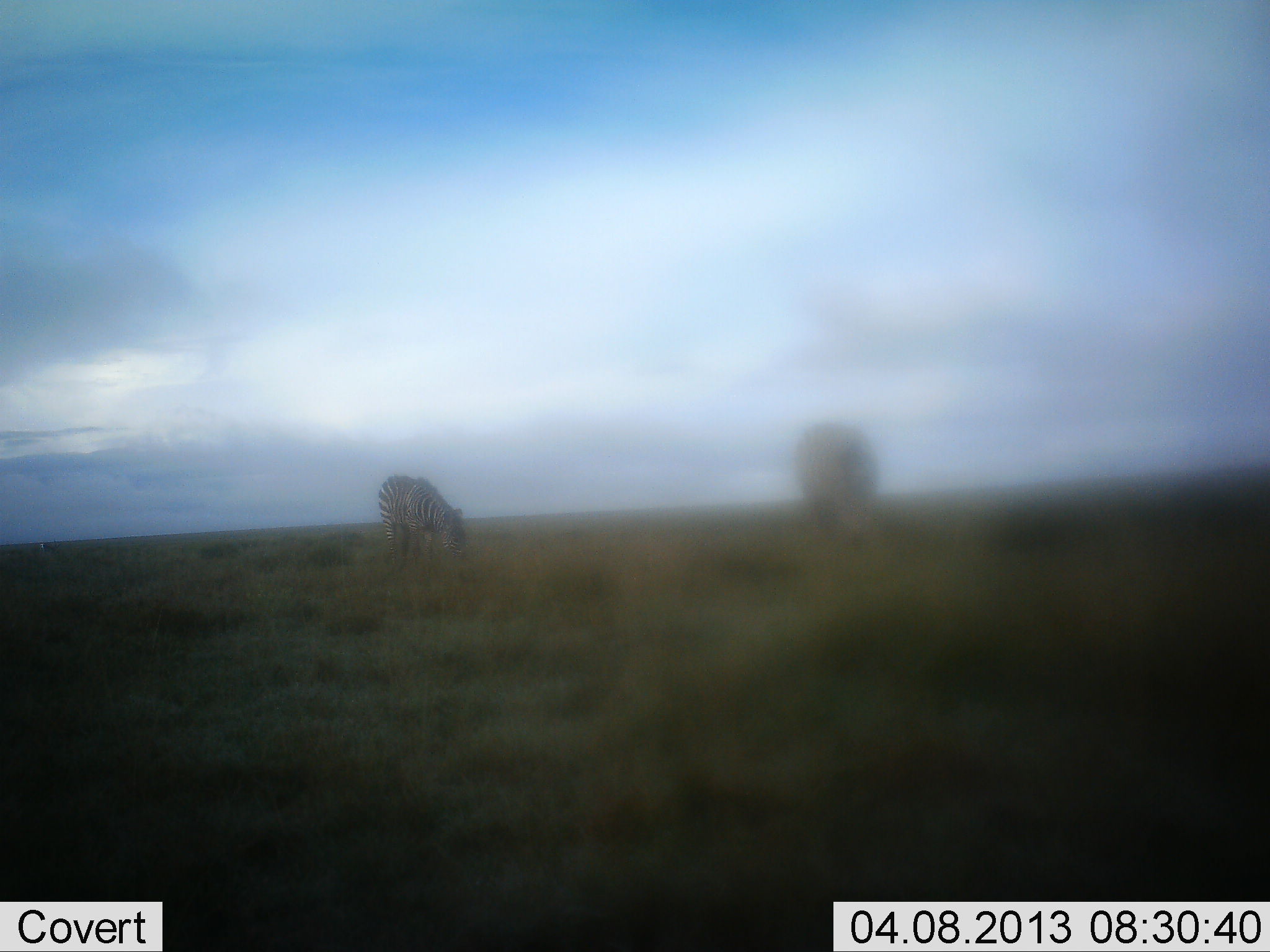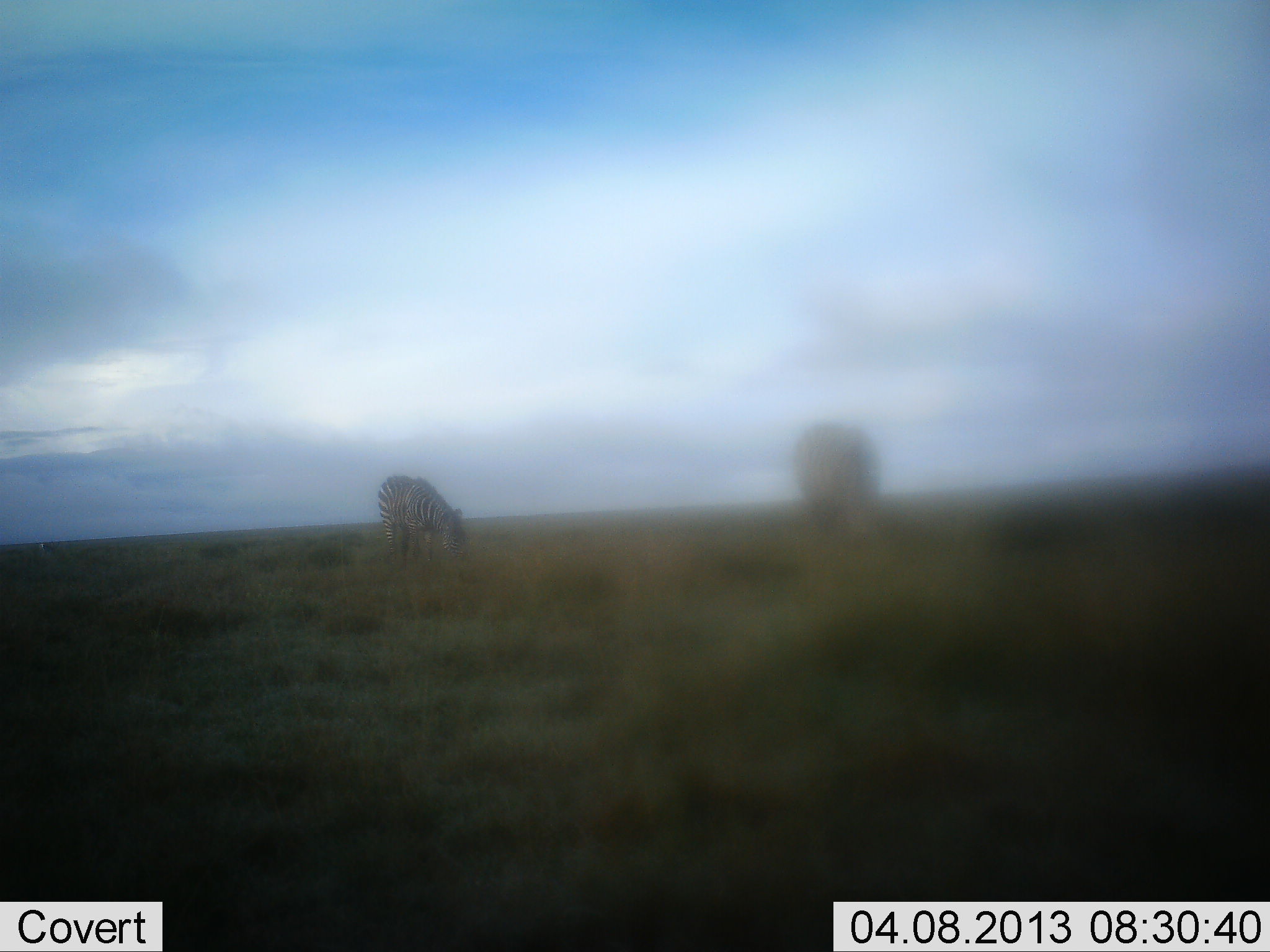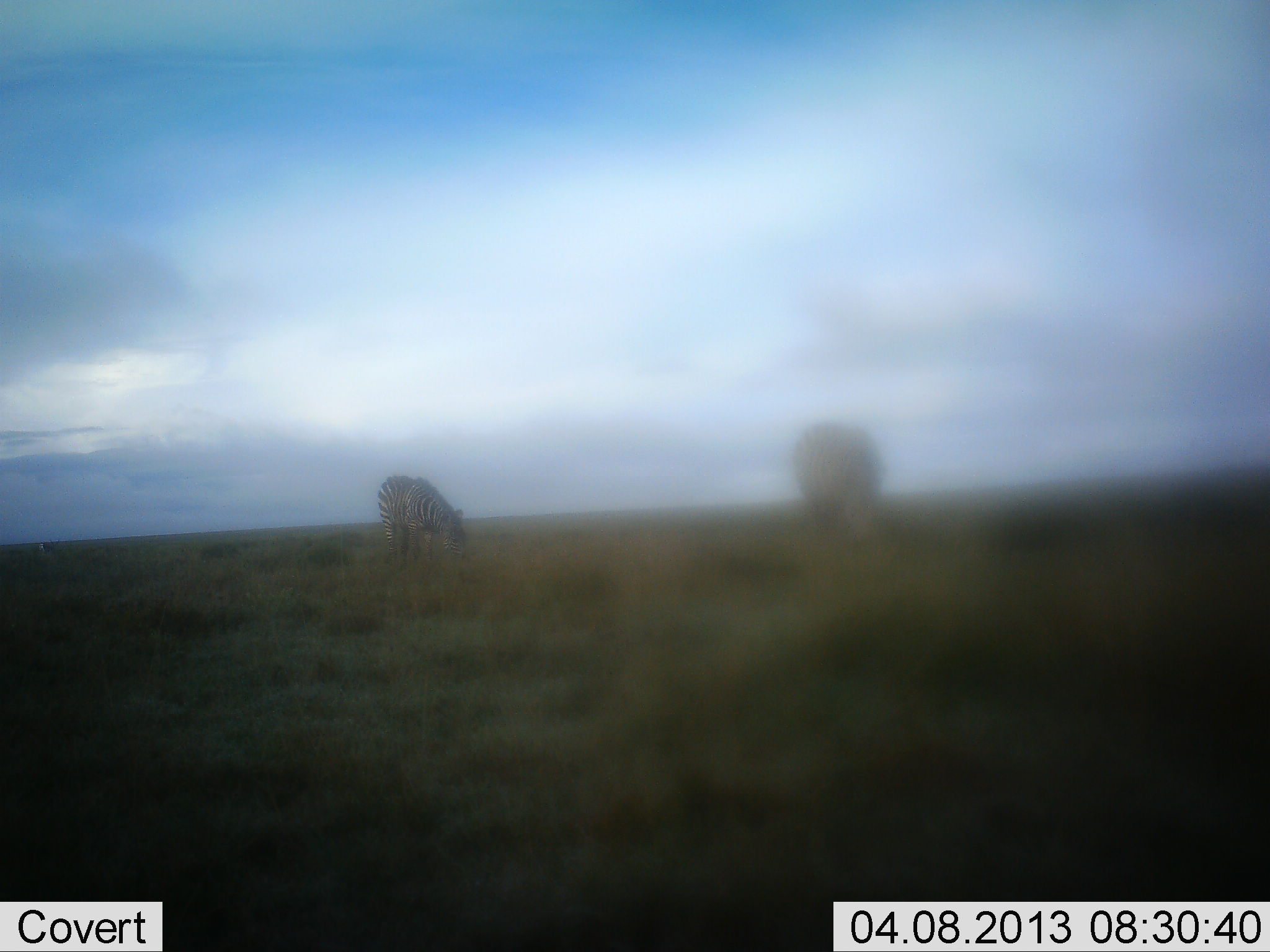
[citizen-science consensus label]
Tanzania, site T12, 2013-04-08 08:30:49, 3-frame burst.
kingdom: Animalia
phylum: Chordata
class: Mammalia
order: Perissodactyla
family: Equidae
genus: Equus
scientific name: Equus quagga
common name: plains zebra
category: zebra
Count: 2.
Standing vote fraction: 23%.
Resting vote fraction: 6%.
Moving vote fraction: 6%.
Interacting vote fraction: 3%.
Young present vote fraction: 0%.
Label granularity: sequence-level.